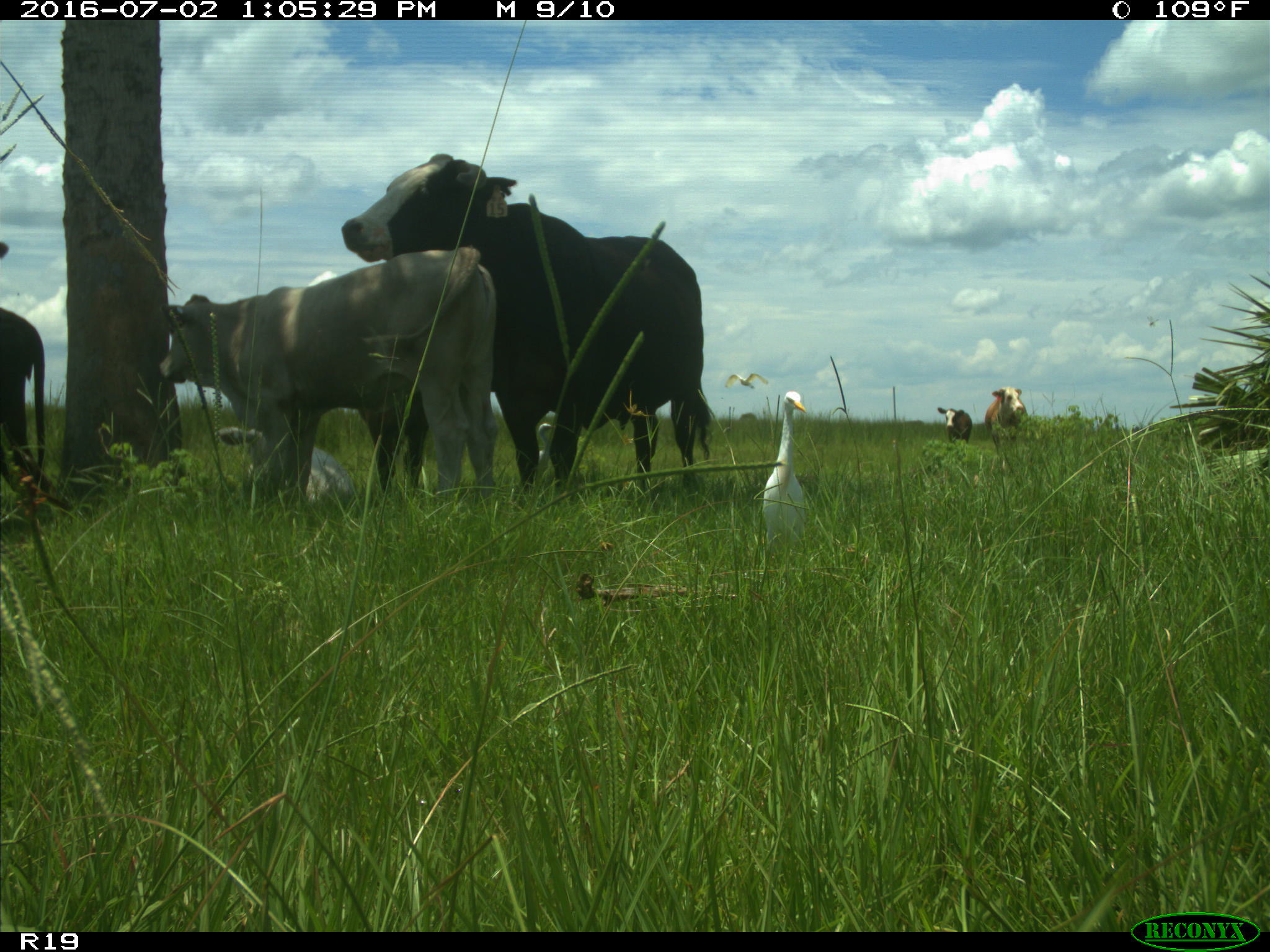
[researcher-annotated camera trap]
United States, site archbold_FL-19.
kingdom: Animalia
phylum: Chordata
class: Mammalia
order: Artiodactyla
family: Bovidae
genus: Bos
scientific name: Bos taurus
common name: domestic cow